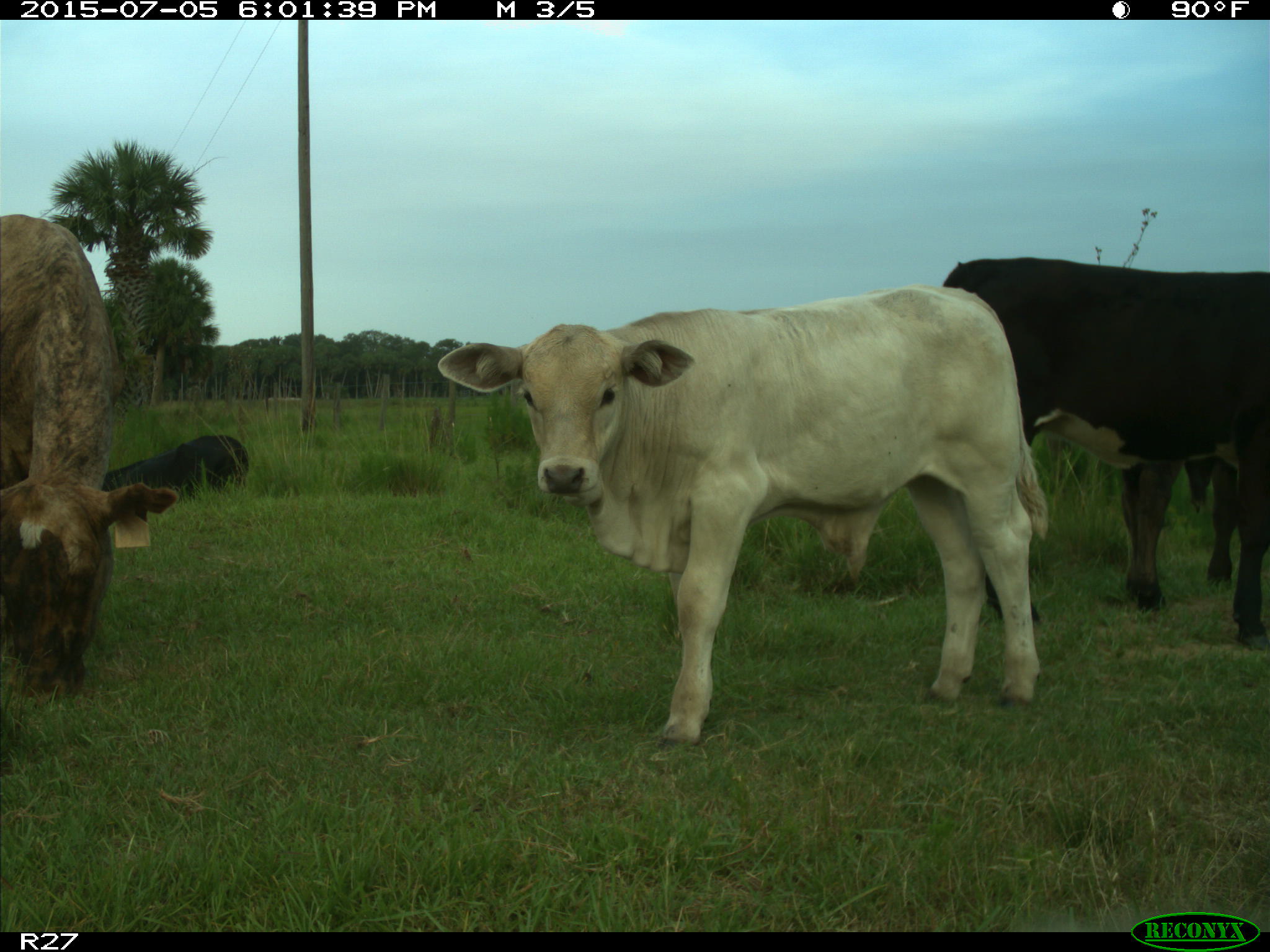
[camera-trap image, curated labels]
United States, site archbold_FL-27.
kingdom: Animalia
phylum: Chordata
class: Mammalia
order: Artiodactyla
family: Bovidae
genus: Bos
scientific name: Bos taurus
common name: domestic cow